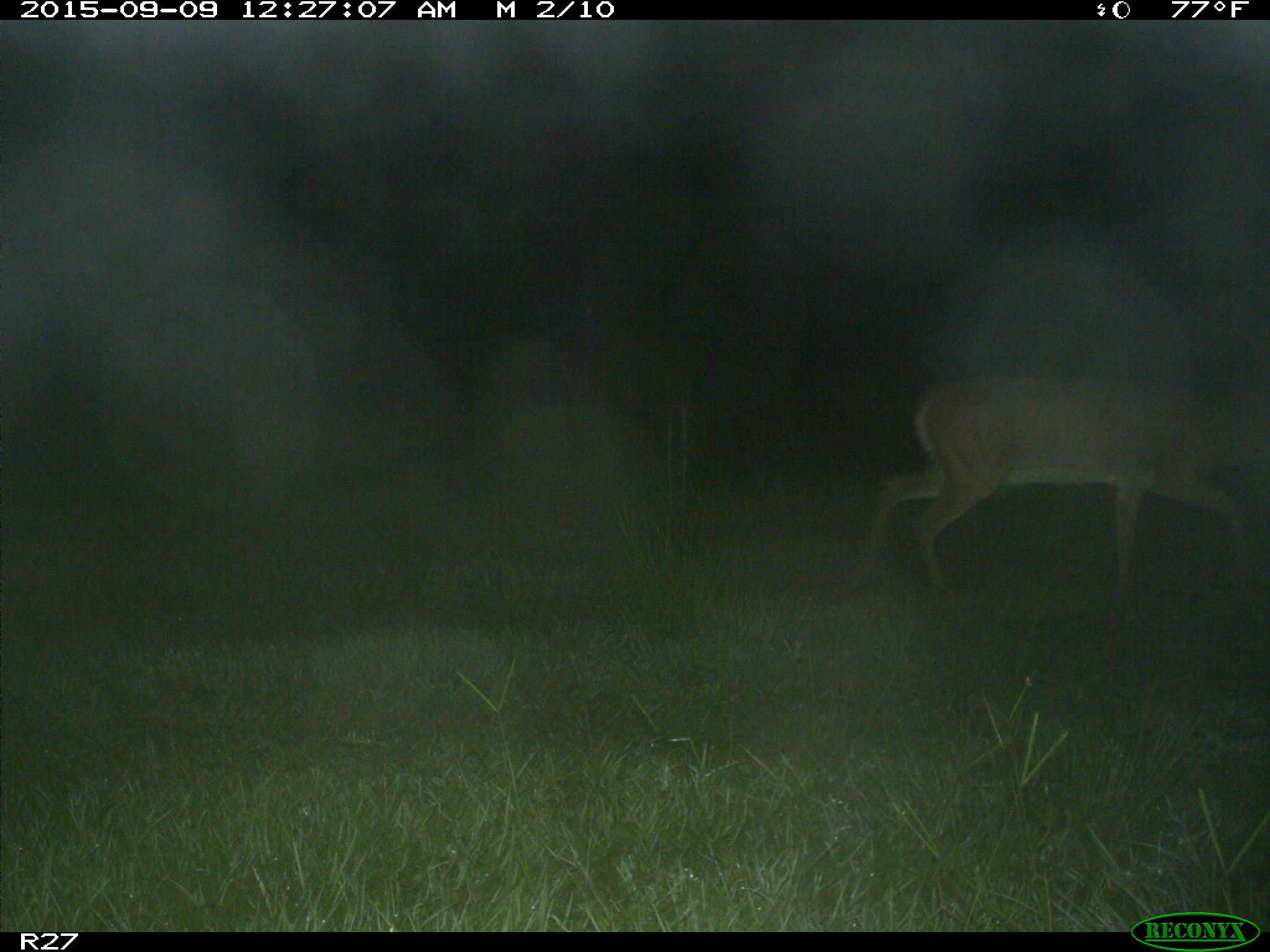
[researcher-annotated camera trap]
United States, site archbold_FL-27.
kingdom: Animalia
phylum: Chordata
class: Mammalia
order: Artiodactyla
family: Cervidae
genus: Odocoileus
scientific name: Odocoileus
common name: deer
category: unidentified deer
Unidentified deer (deer) (Odocoileus).